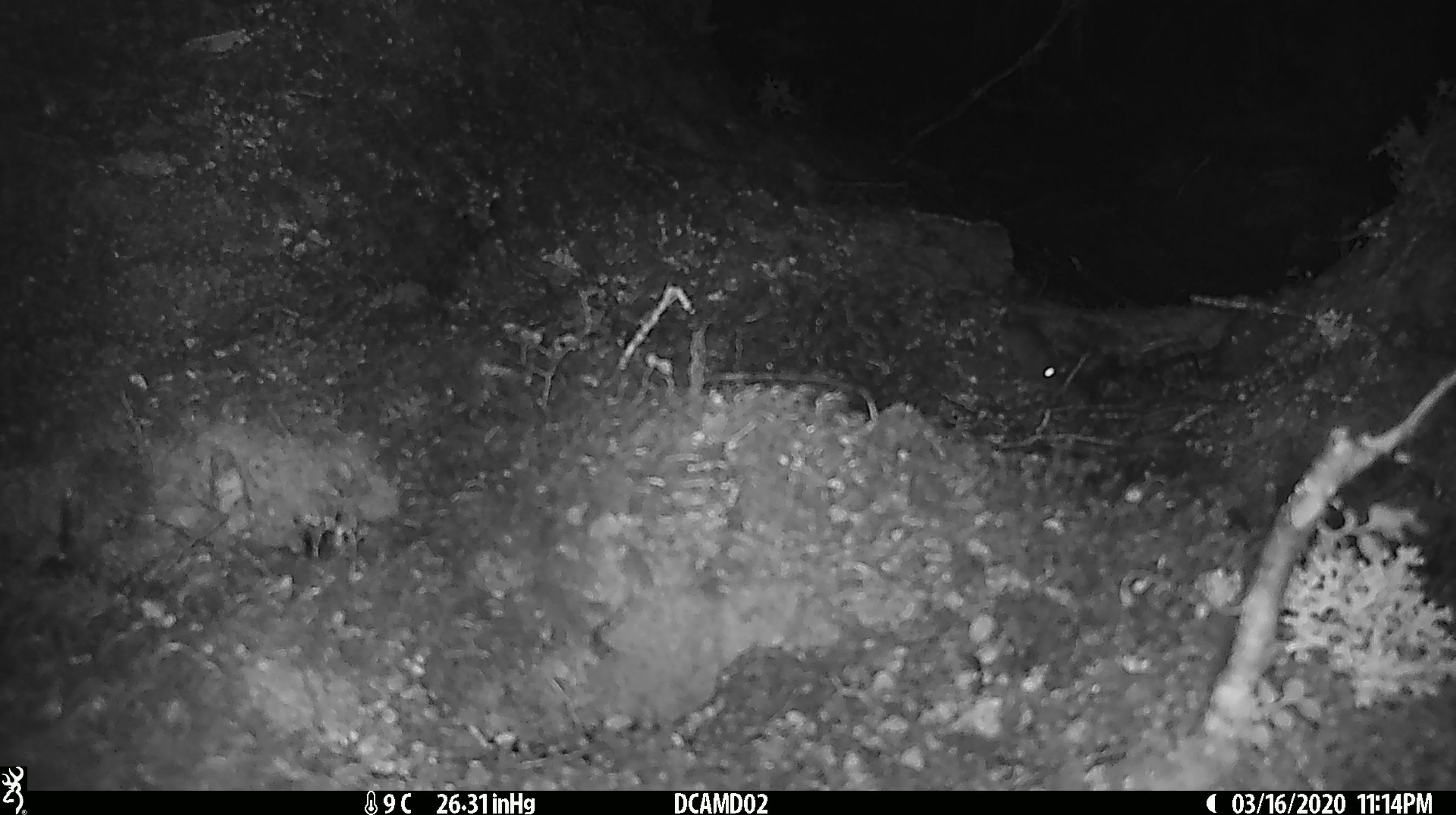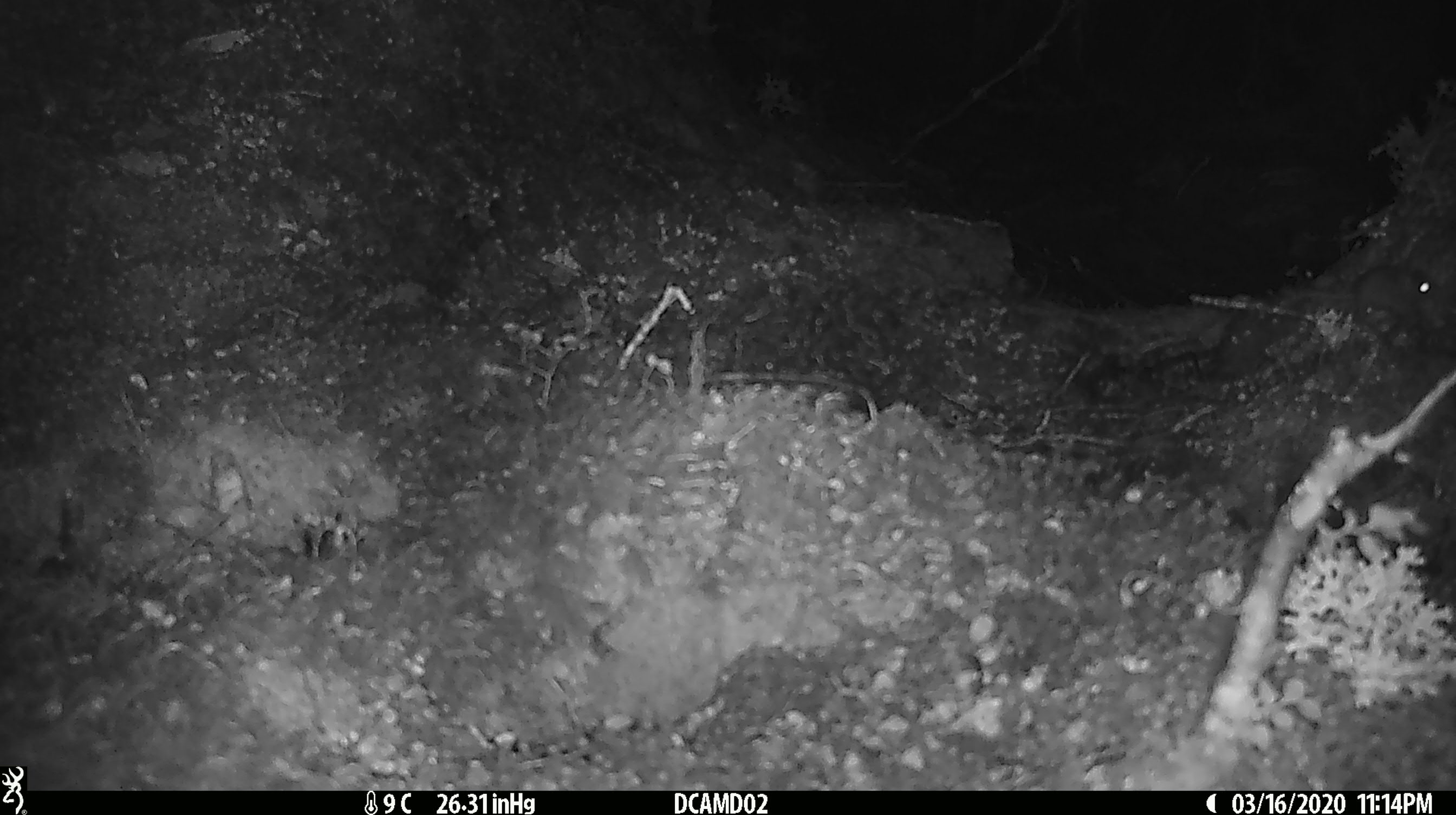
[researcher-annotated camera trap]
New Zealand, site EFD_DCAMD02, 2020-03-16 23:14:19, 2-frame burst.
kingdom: Animalia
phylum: Chordata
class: Mammalia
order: Rodentia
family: Muridae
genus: Mus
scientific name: Mus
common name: mouse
Mouse (Mus).